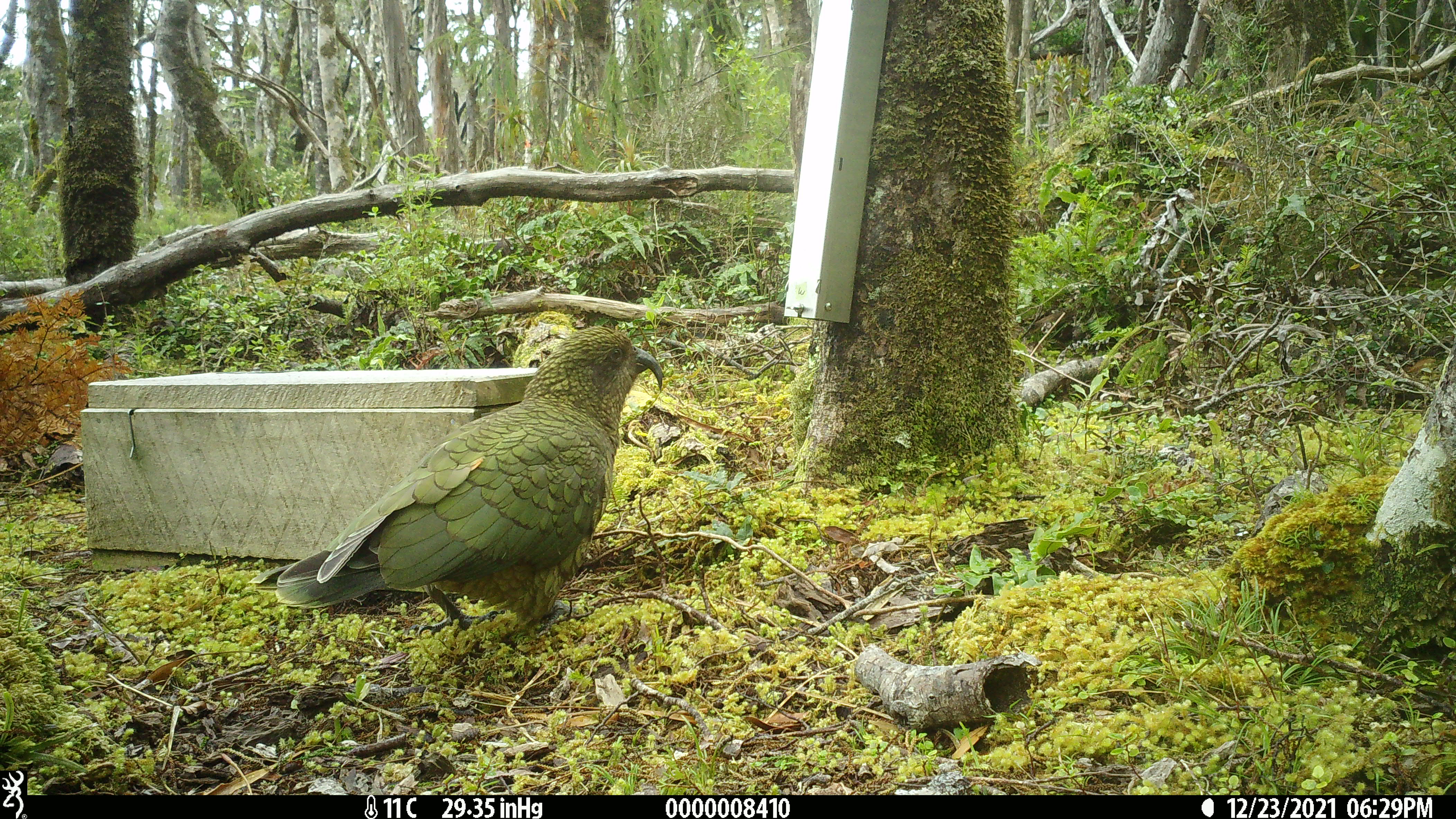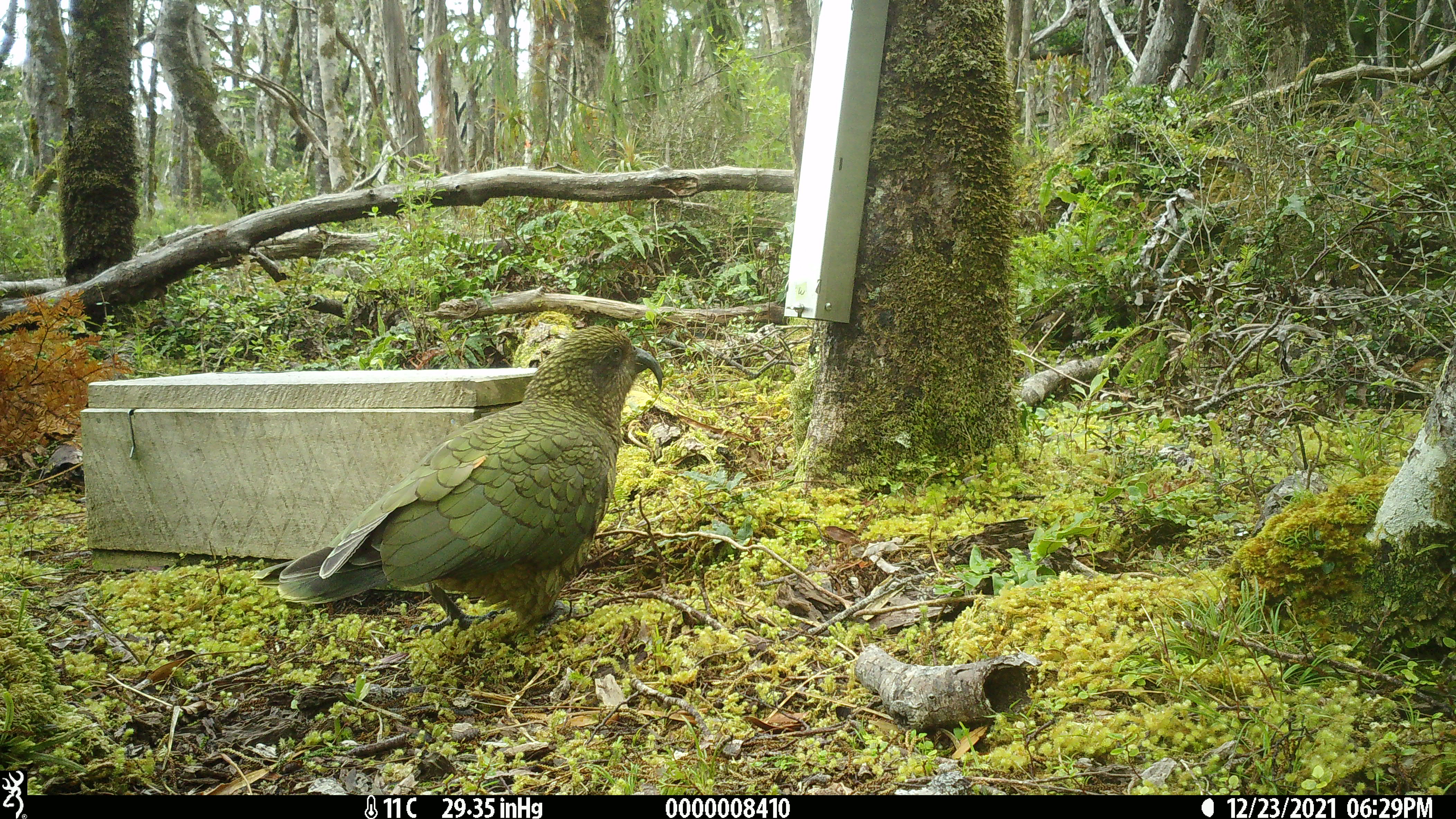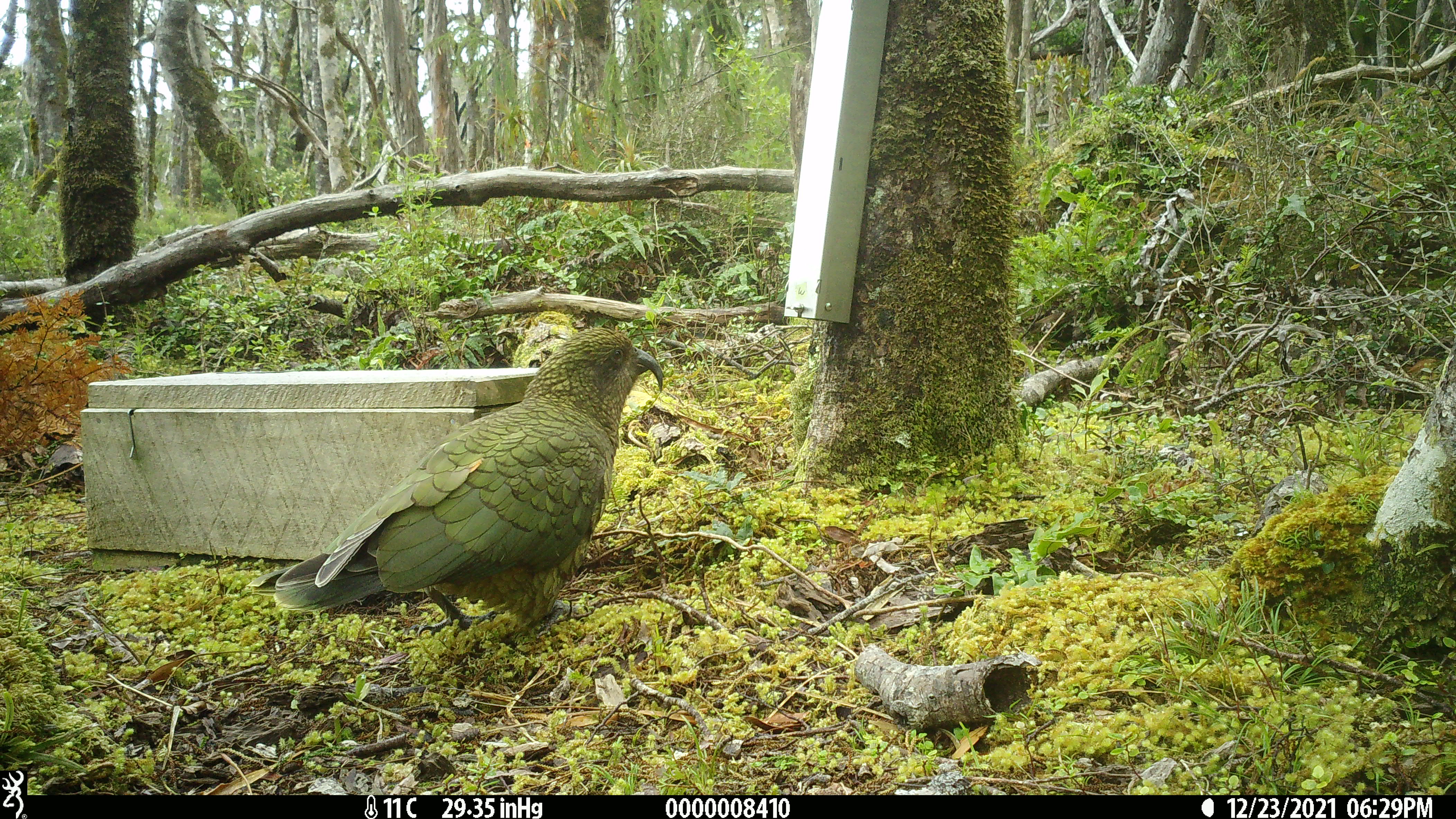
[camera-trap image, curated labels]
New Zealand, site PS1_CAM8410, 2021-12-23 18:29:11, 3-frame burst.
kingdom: Animalia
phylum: Chordata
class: Aves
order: Psittaciformes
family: Strigopidae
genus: Nestor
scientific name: Nestor notabilis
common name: kea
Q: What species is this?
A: Kea (Nestor notabilis).